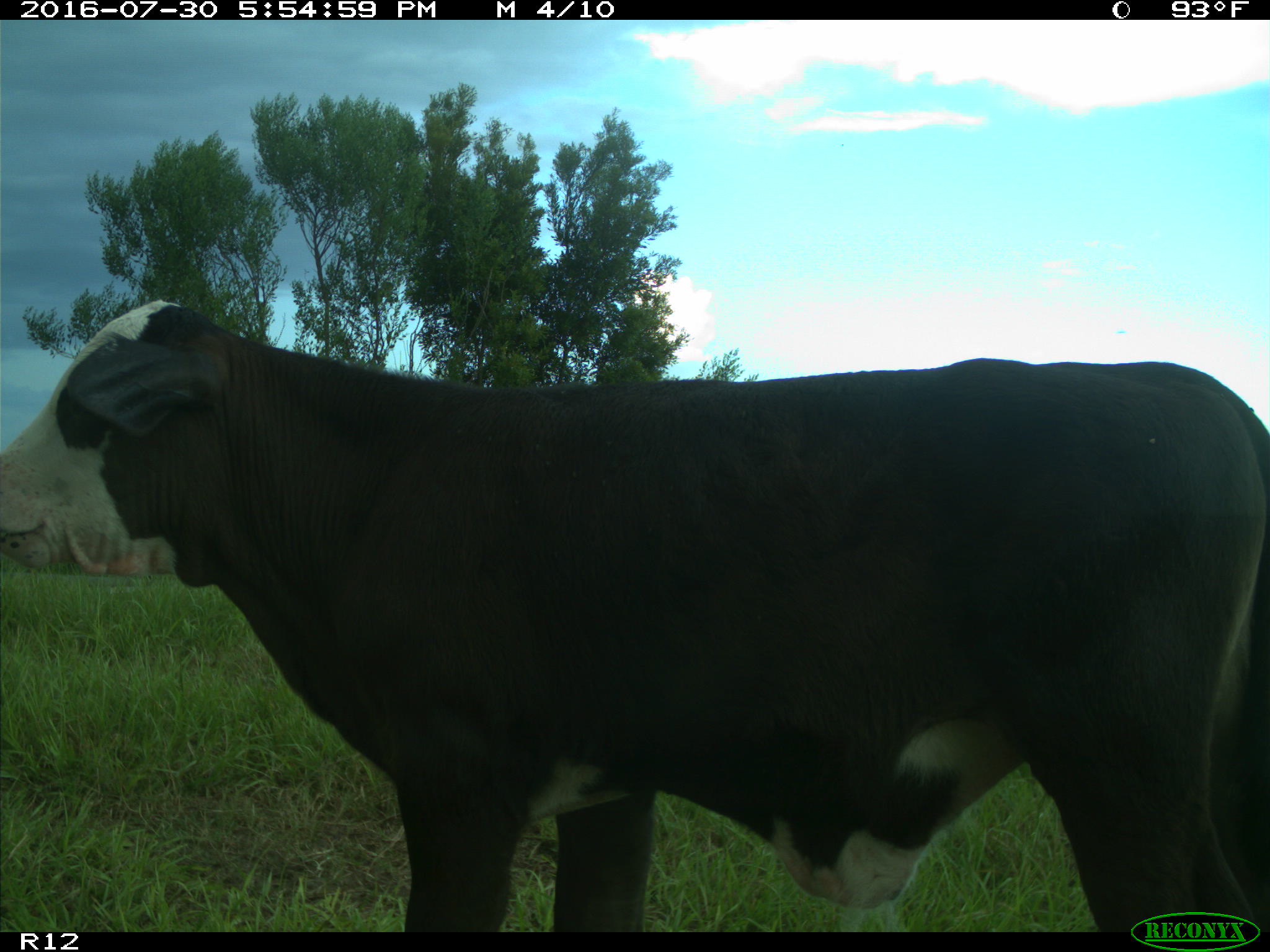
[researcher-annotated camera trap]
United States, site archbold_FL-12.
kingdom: Animalia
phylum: Chordata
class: Mammalia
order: Artiodactyla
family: Bovidae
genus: Bos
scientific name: Bos taurus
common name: domestic cow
Bos taurus (domestic cow).